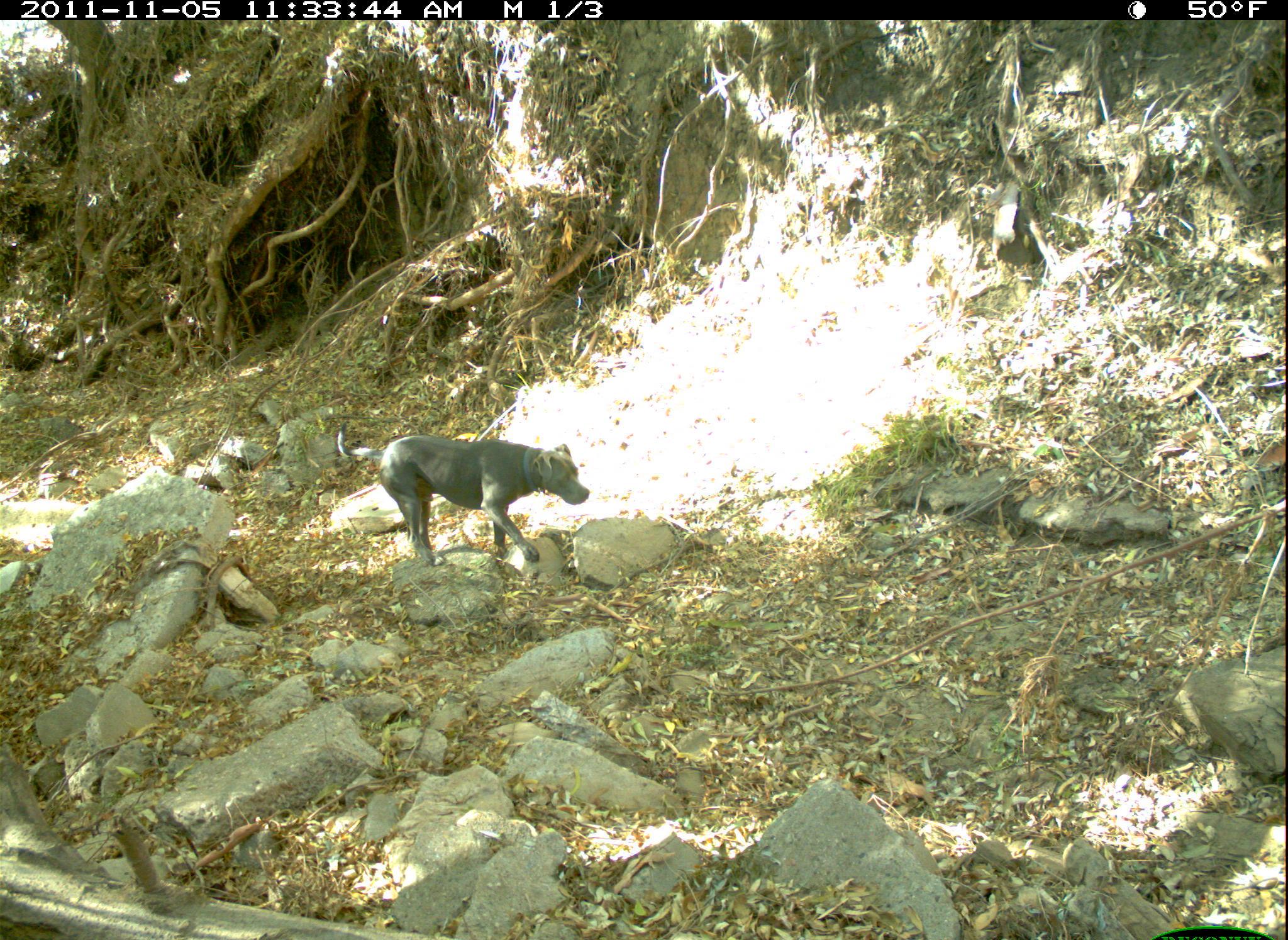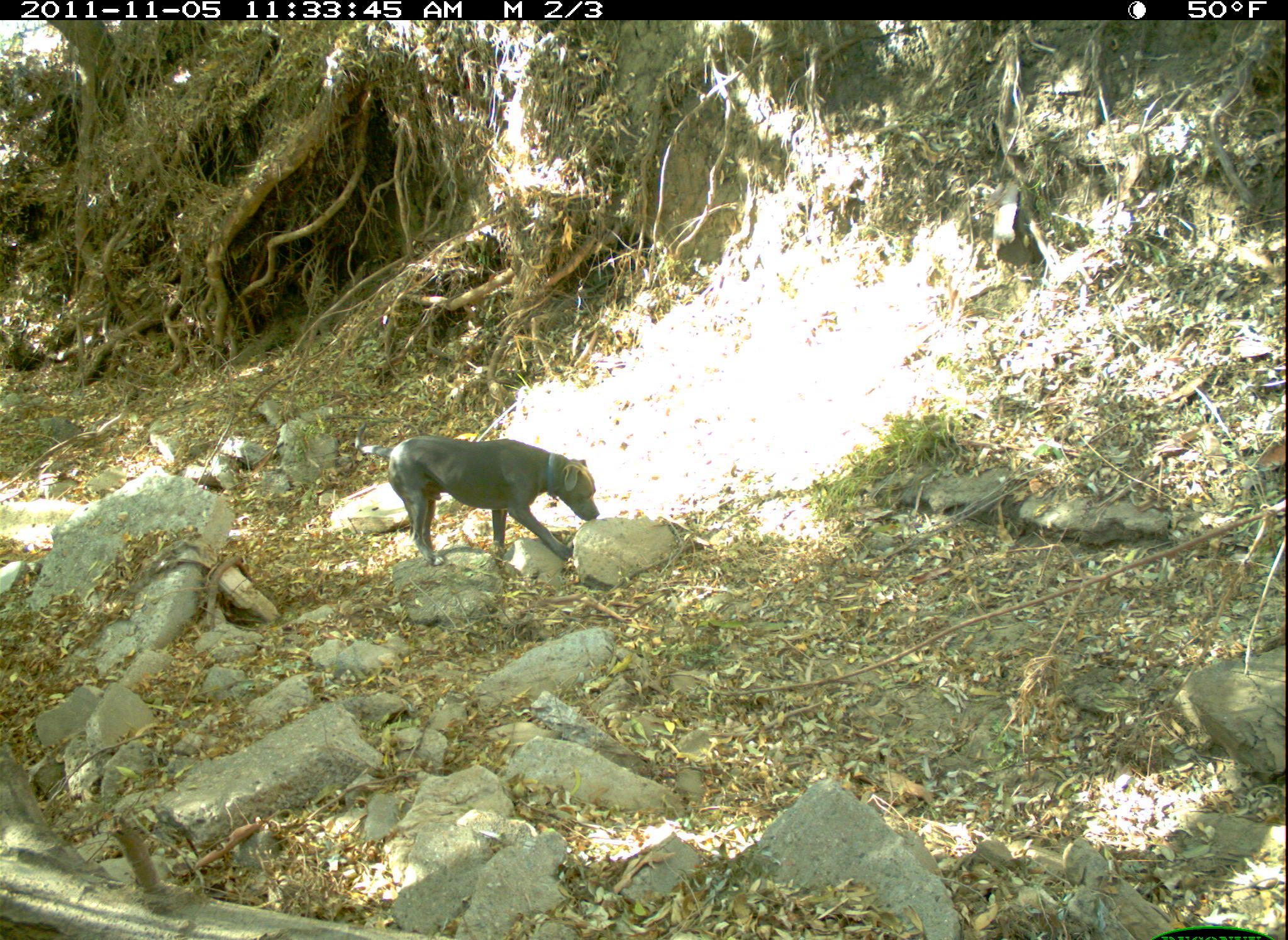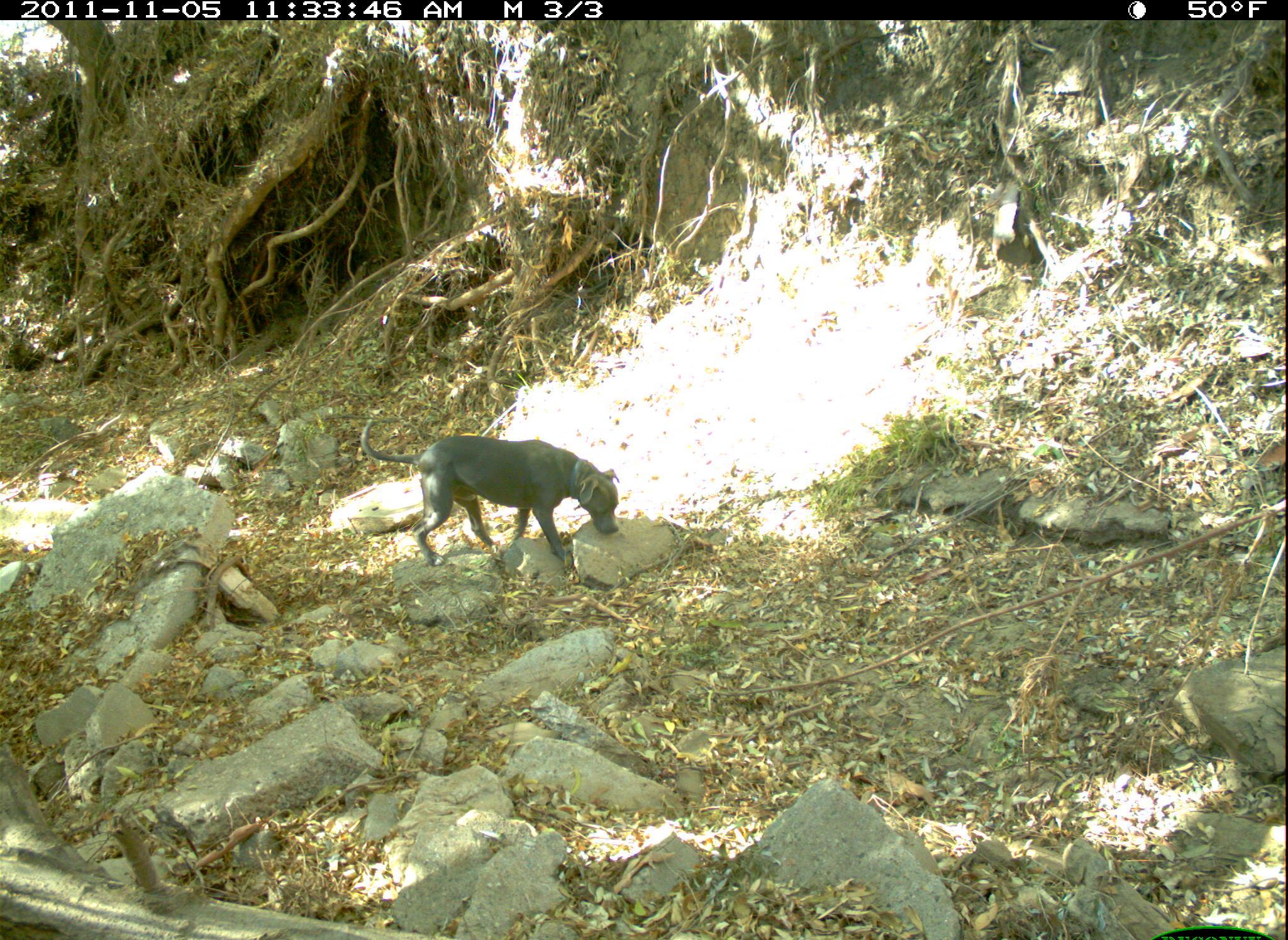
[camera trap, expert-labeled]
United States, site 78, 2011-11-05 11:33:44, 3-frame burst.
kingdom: Animalia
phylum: Chordata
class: Mammalia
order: Carnivora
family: Canidae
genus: Canis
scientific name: Canis familiaris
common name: domestic dog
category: dog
Dog (domestic dog) (Canis familiaris).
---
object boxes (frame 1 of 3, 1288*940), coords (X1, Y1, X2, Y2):
dog: (328, 419, 591, 567)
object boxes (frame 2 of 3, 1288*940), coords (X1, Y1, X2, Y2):
dog: (361, 412, 621, 573)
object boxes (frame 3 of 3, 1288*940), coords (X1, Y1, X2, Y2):
dog: (354, 411, 626, 575)